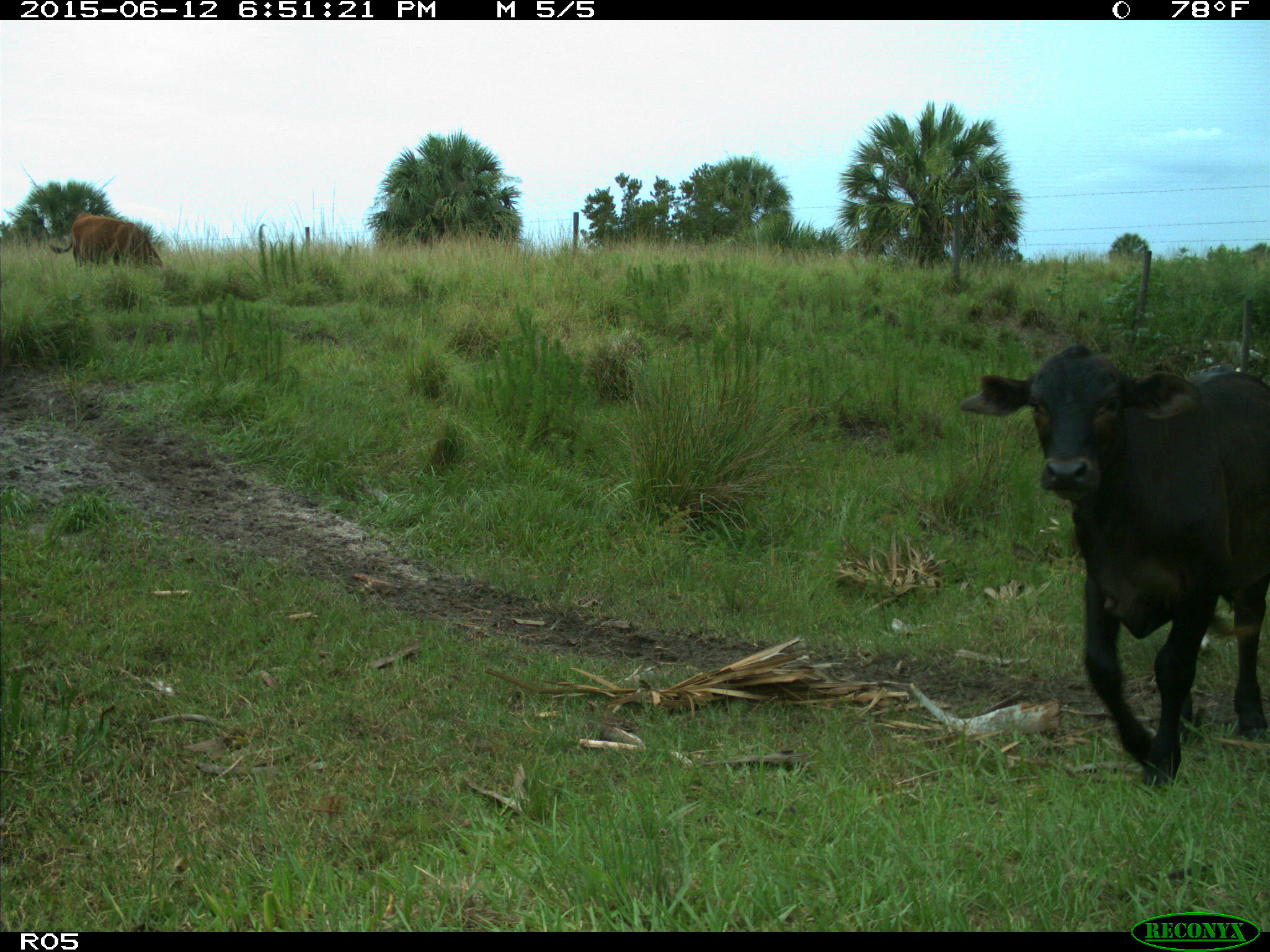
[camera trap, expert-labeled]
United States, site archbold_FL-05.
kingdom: Animalia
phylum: Chordata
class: Mammalia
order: Artiodactyla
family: Bovidae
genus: Bos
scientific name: Bos taurus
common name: domestic cow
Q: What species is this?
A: Bos taurus (domestic cow).